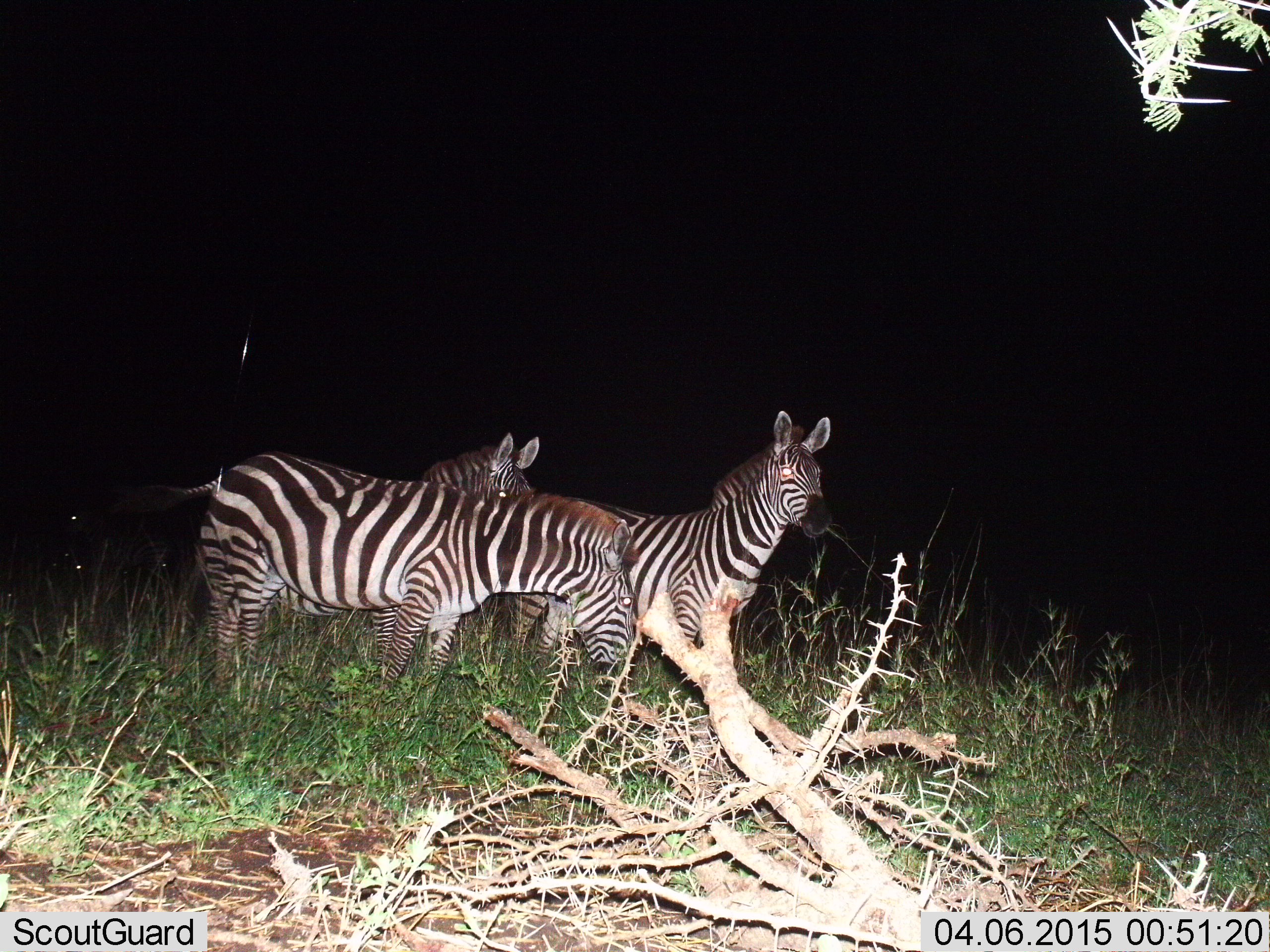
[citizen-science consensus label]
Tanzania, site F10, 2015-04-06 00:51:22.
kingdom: Animalia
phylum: Chordata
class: Mammalia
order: Perissodactyla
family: Equidae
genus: Equus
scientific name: Equus quagga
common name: plains zebra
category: zebra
Zebra (plains zebra) (Equus quagga), count 3. Behavior (volunteer vote fractions): standing 90%, resting 10%, moving 10%, interacting 0%. Young present (vote fraction): 0%. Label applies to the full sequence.